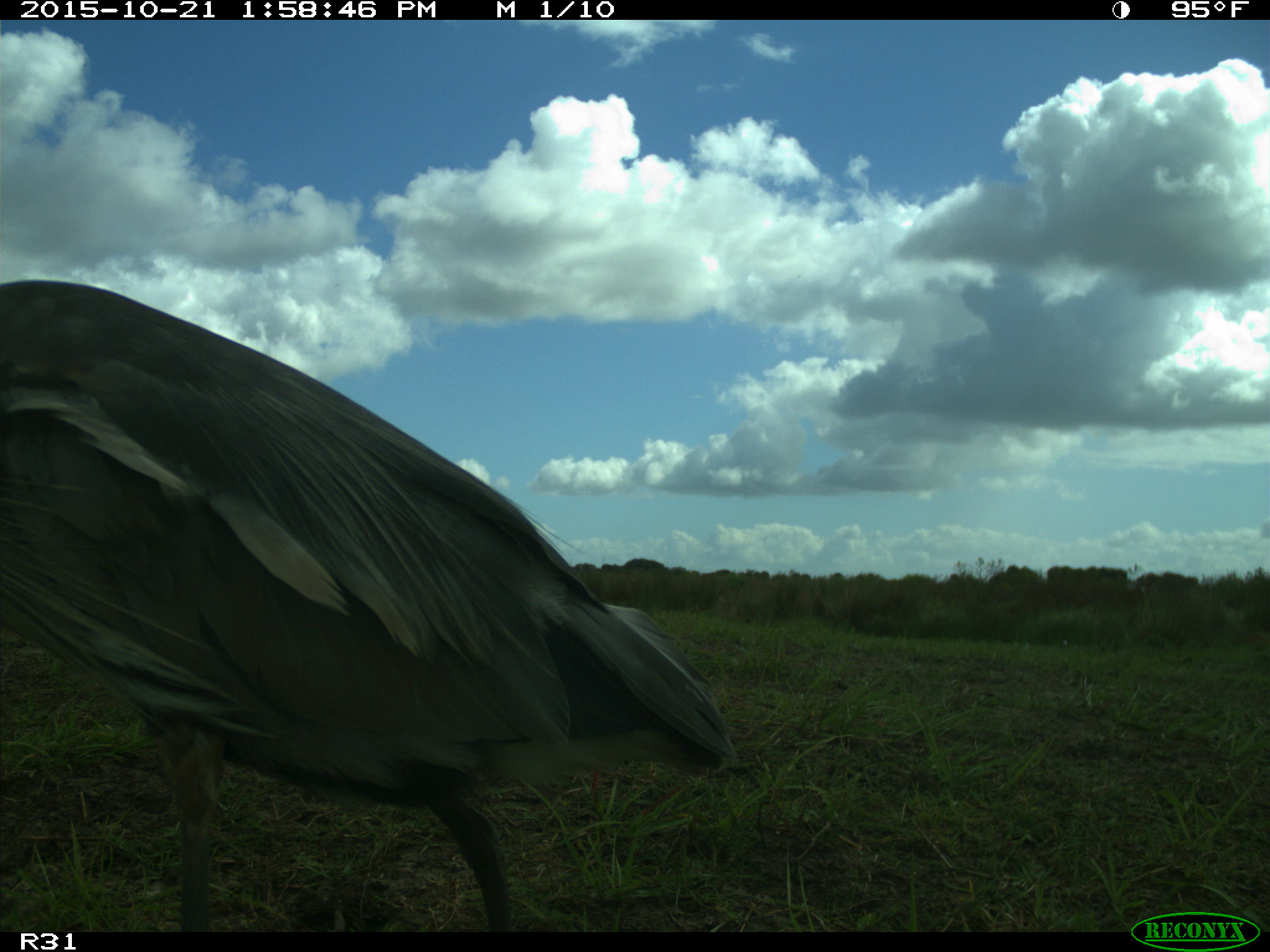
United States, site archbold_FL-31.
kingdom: Animalia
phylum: Chordata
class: Aves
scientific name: Aves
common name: birds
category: unidentified bird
Unidentified bird (birds) (Aves).